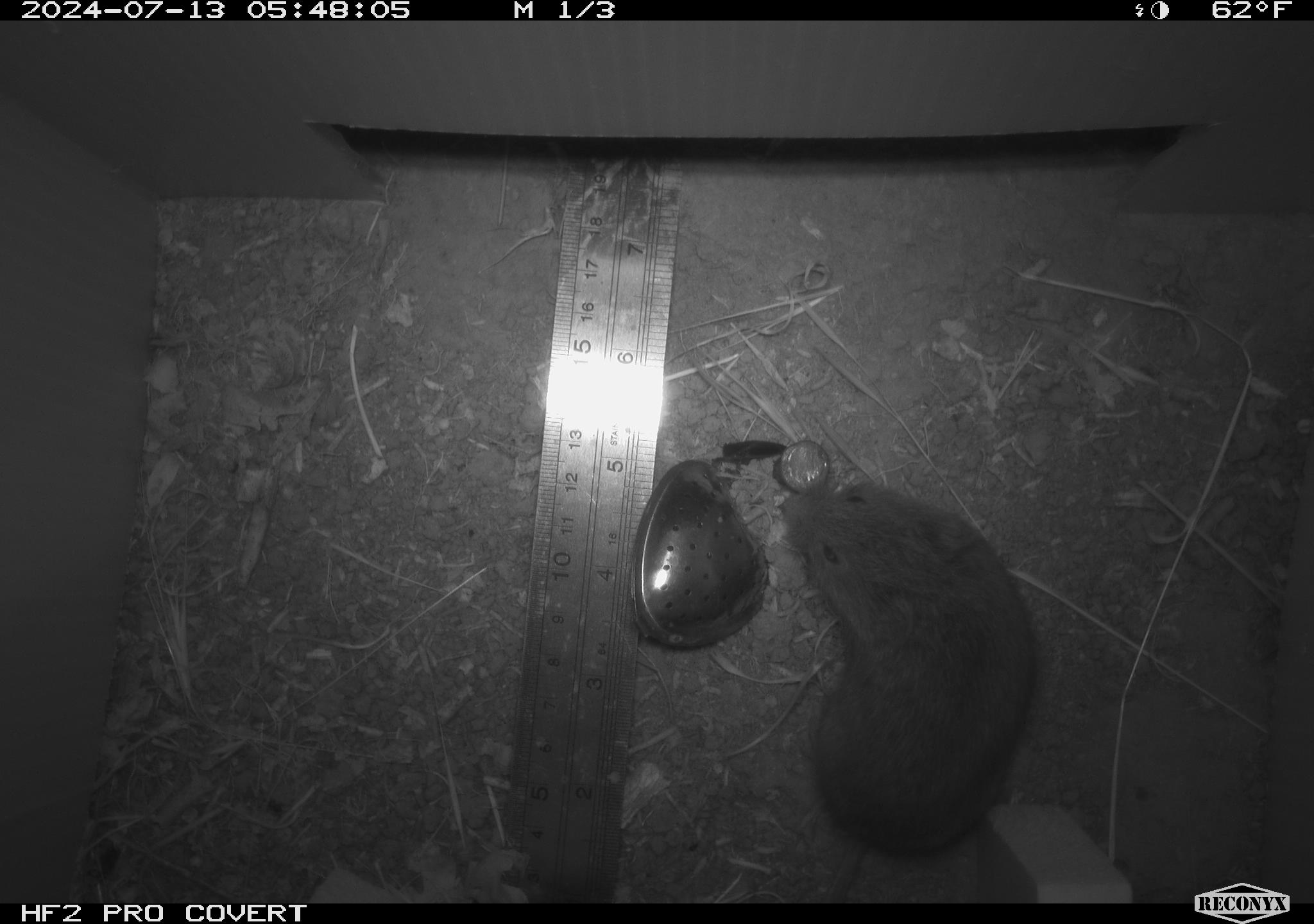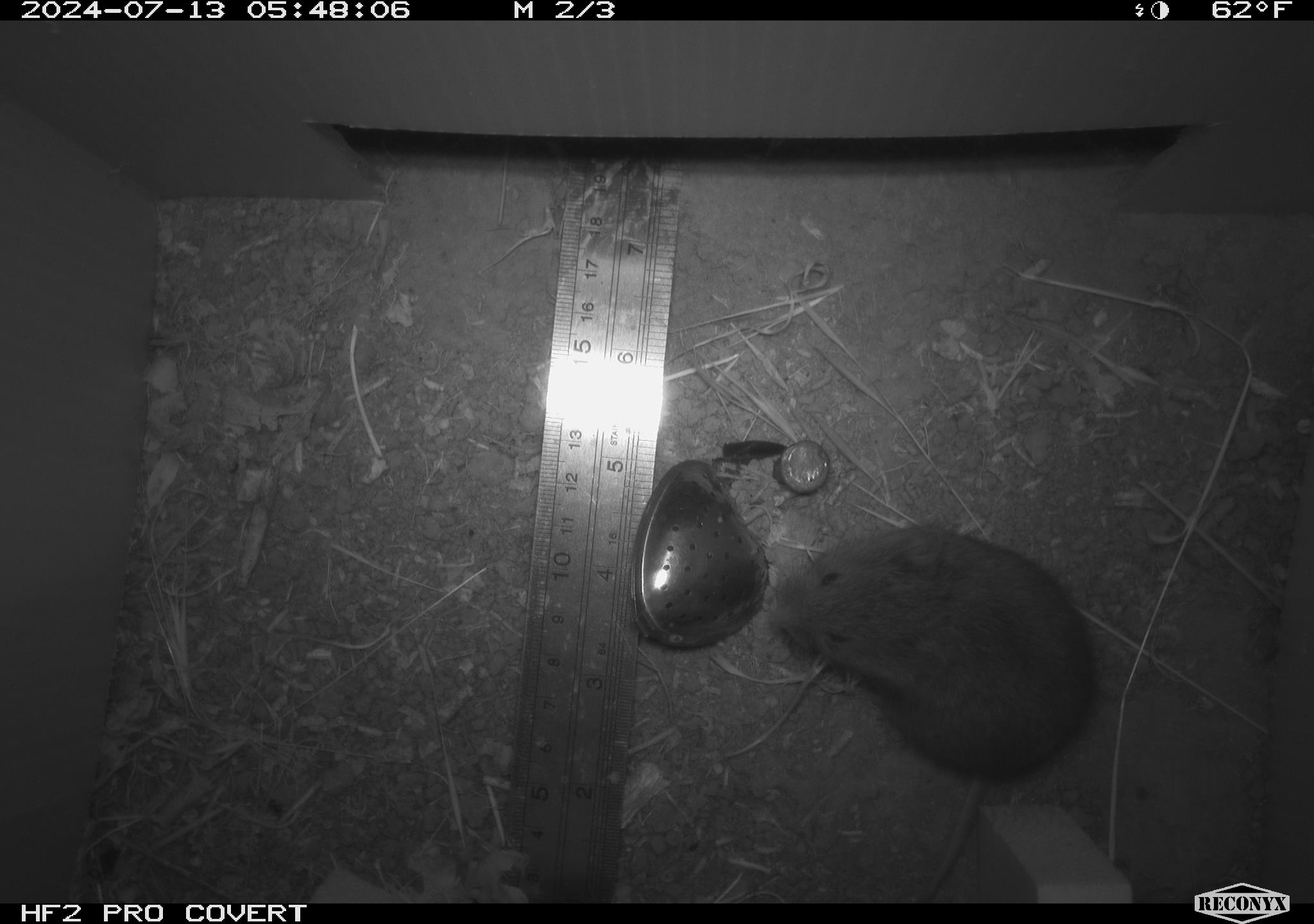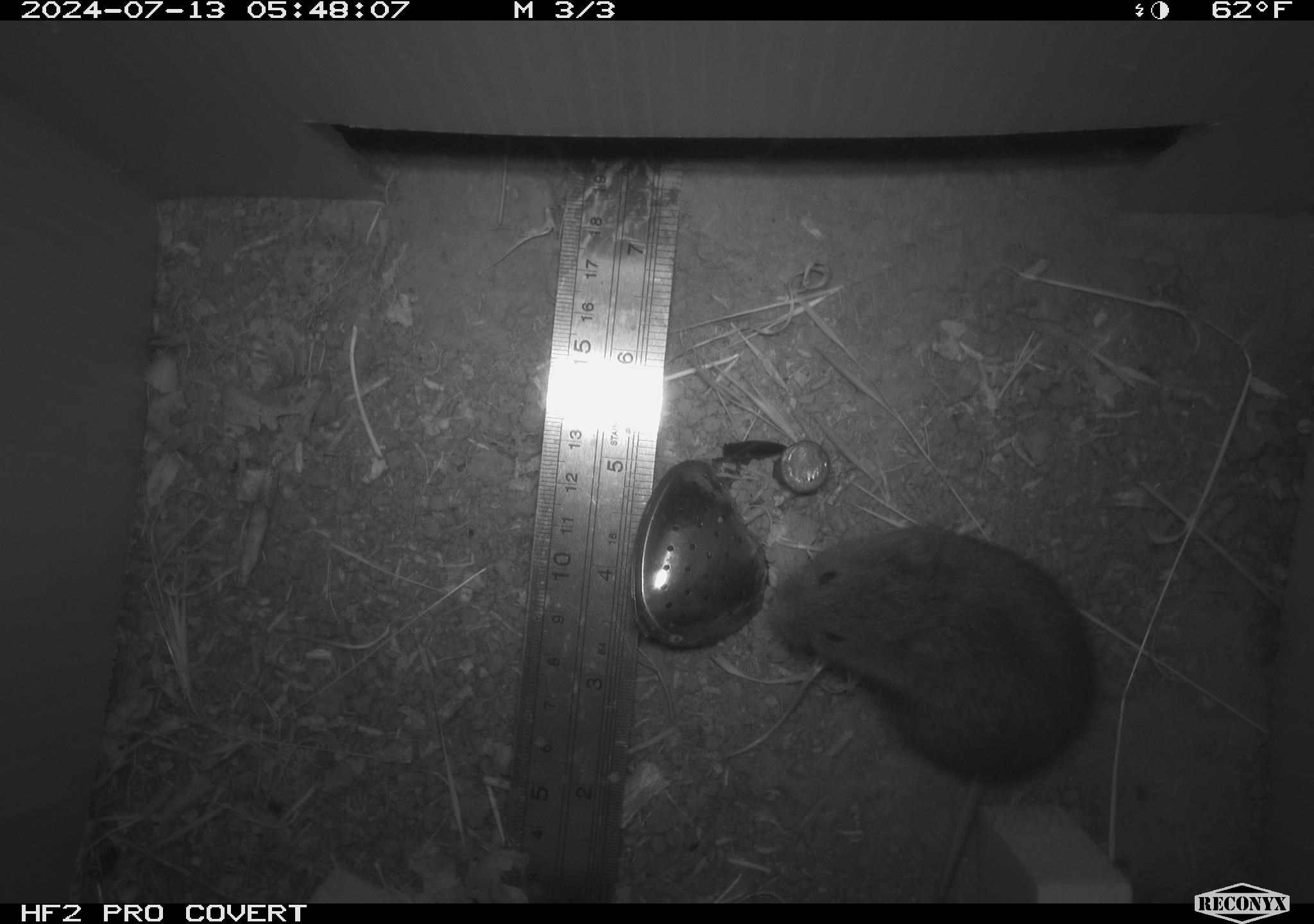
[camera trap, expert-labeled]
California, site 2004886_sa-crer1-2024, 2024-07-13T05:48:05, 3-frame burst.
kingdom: Animalia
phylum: Chordata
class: Mammalia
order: Rodentia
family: Cricetidae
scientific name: Arvicolinae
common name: voles, lemmings, and muskrats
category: arvicolinae subfamily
Arvicolinae subfamily (voles, lemmings, and muskrats) (Arvicolinae).